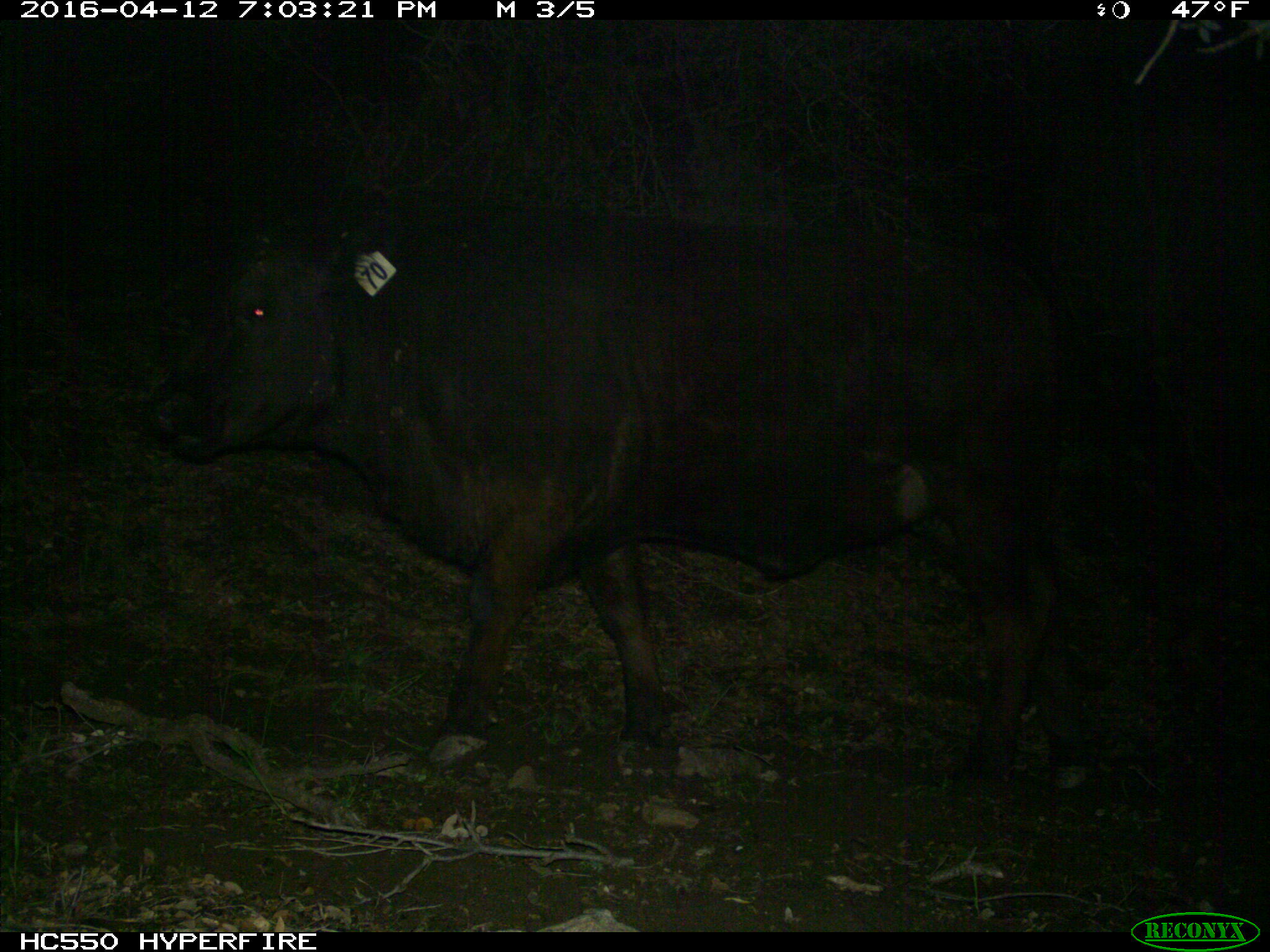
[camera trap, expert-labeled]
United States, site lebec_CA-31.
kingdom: Animalia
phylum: Chordata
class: Mammalia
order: Artiodactyla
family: Bovidae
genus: Bos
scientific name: Bos taurus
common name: domestic cow